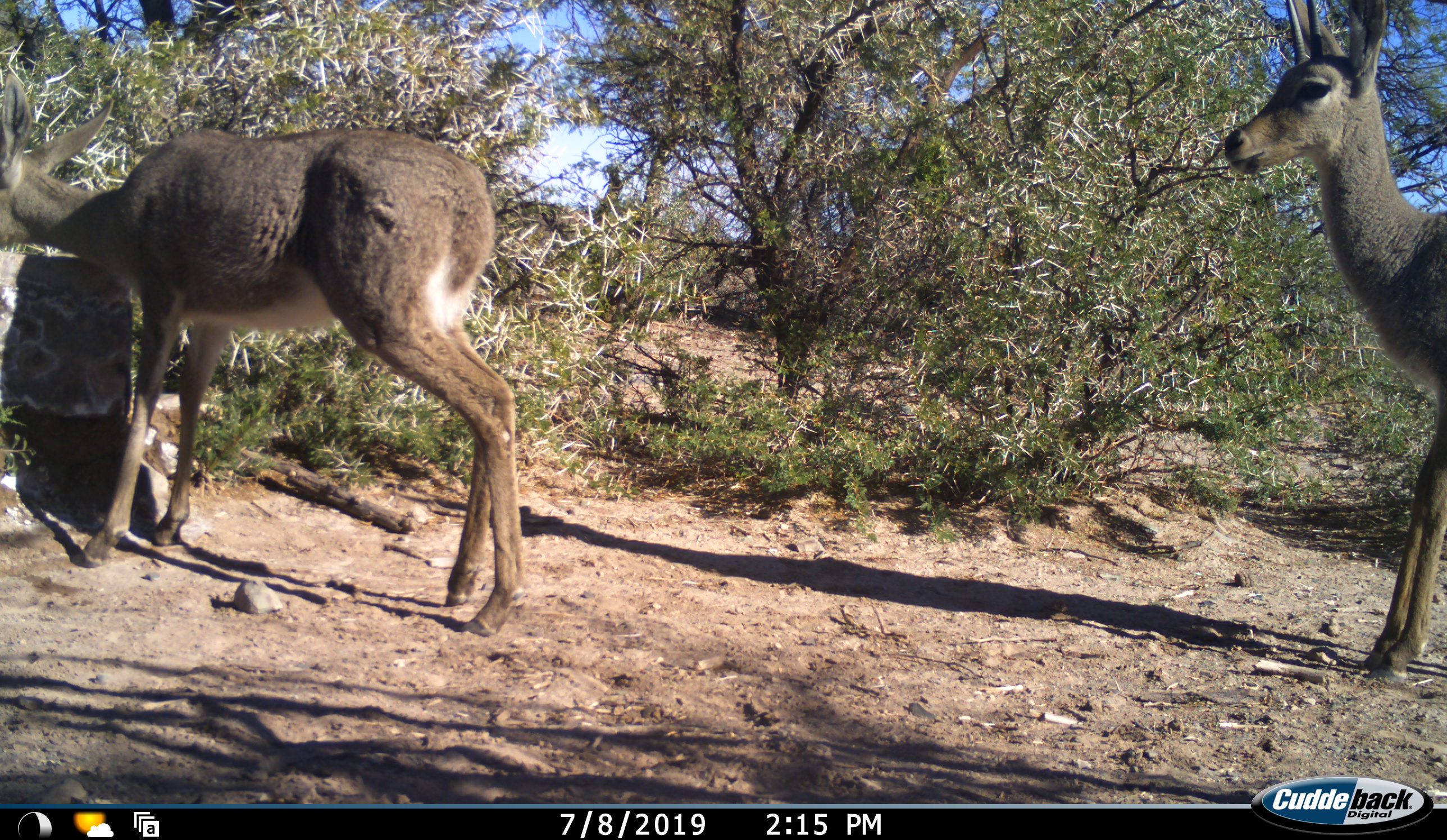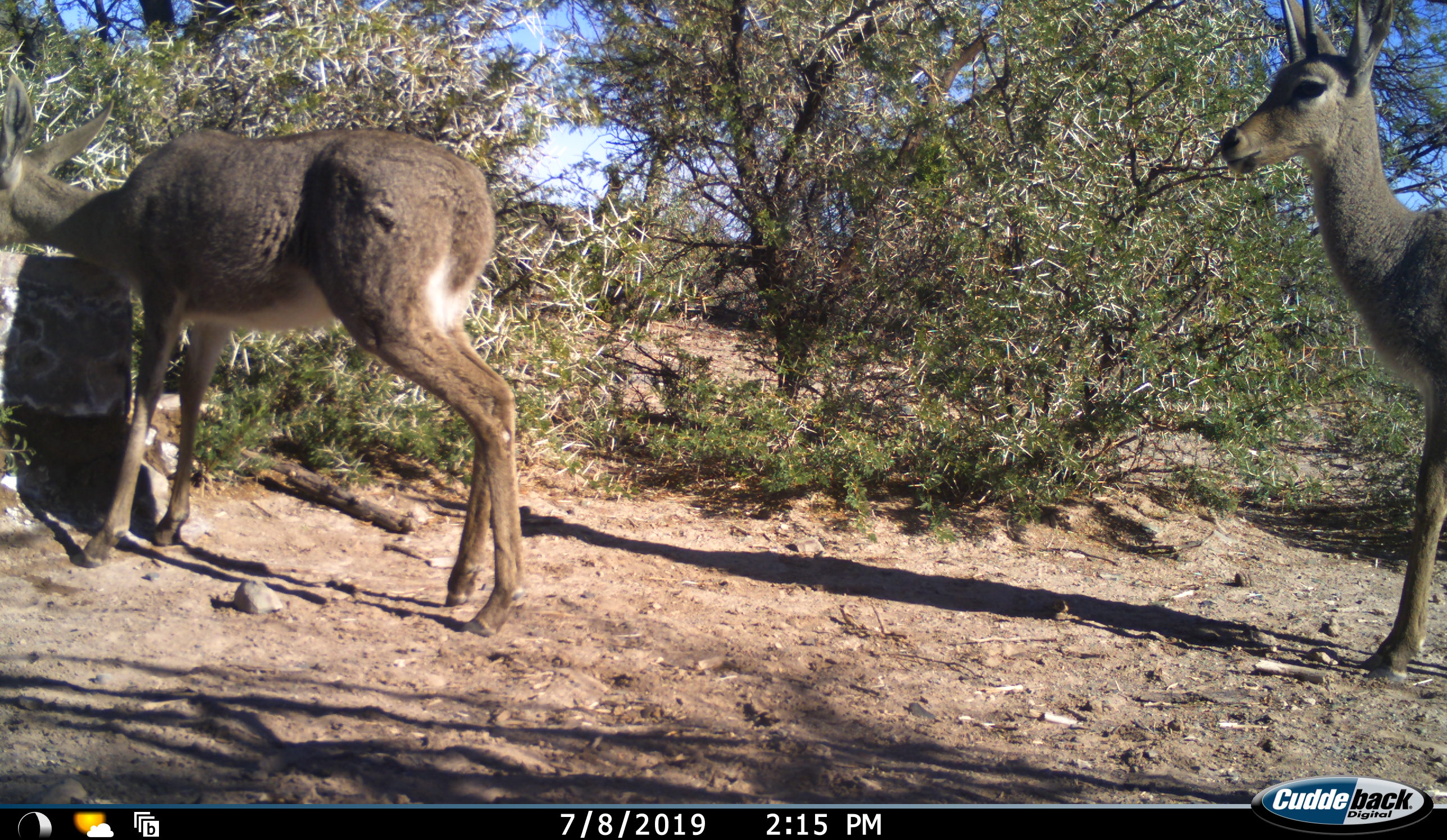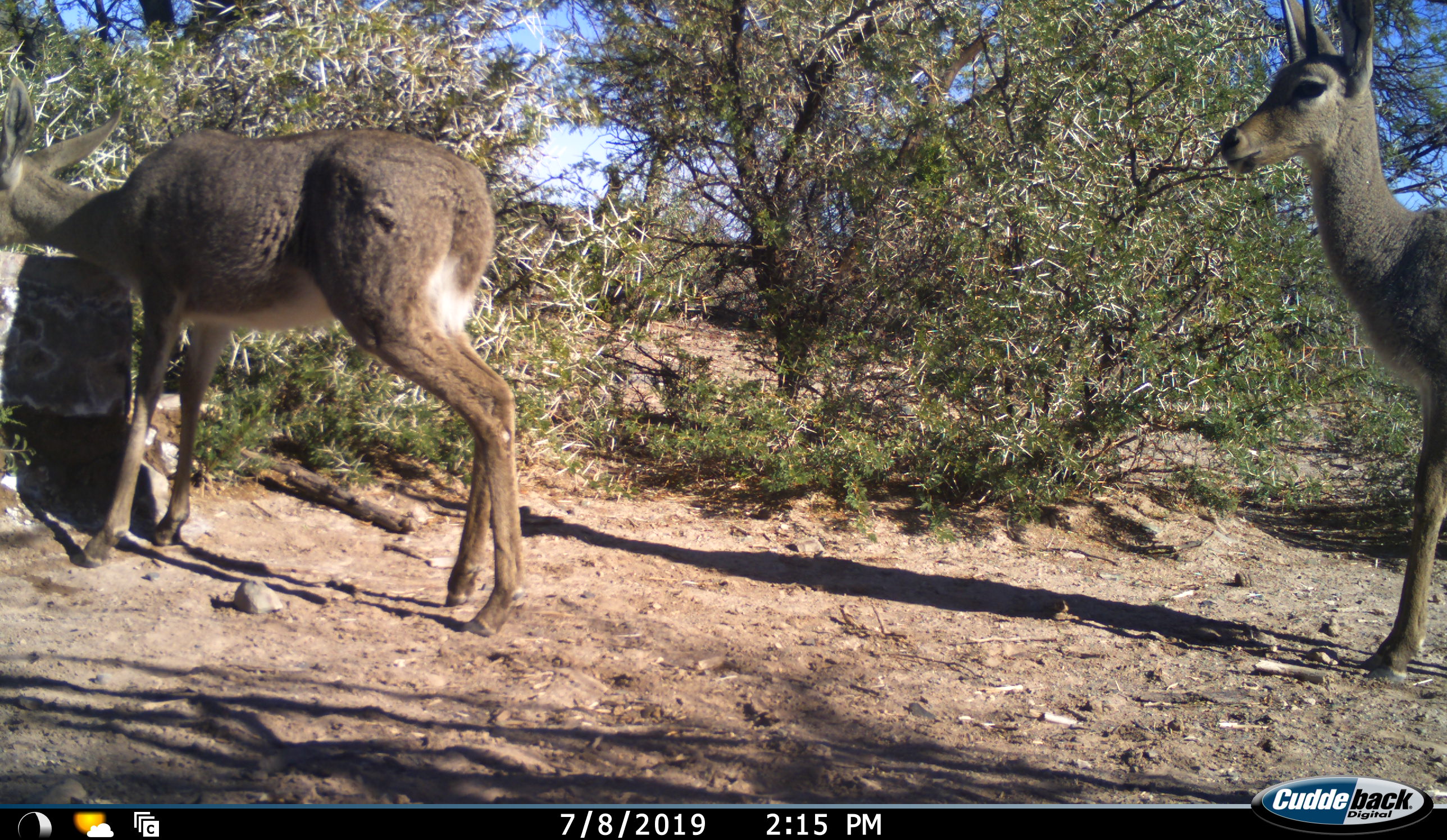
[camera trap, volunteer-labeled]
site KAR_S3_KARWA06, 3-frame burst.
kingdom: Animalia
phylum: Chordata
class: Mammalia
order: Artiodactyla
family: Bovidae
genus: Pelea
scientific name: Pelea capreolus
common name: grey rhebok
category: rhebokgrey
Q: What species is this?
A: Rhebokgrey (grey rhebok) (Pelea capreolus).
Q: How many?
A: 2.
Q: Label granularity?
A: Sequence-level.